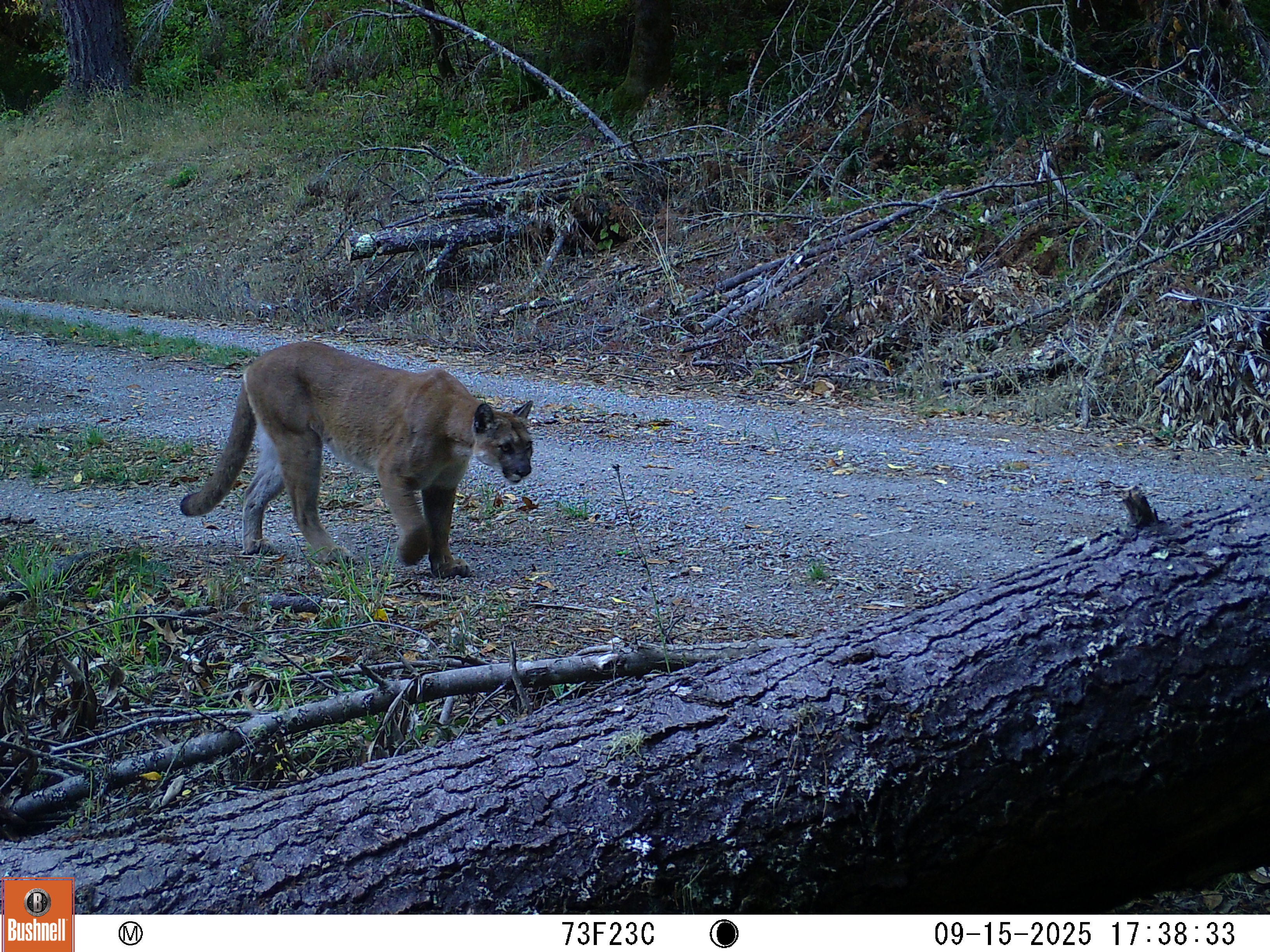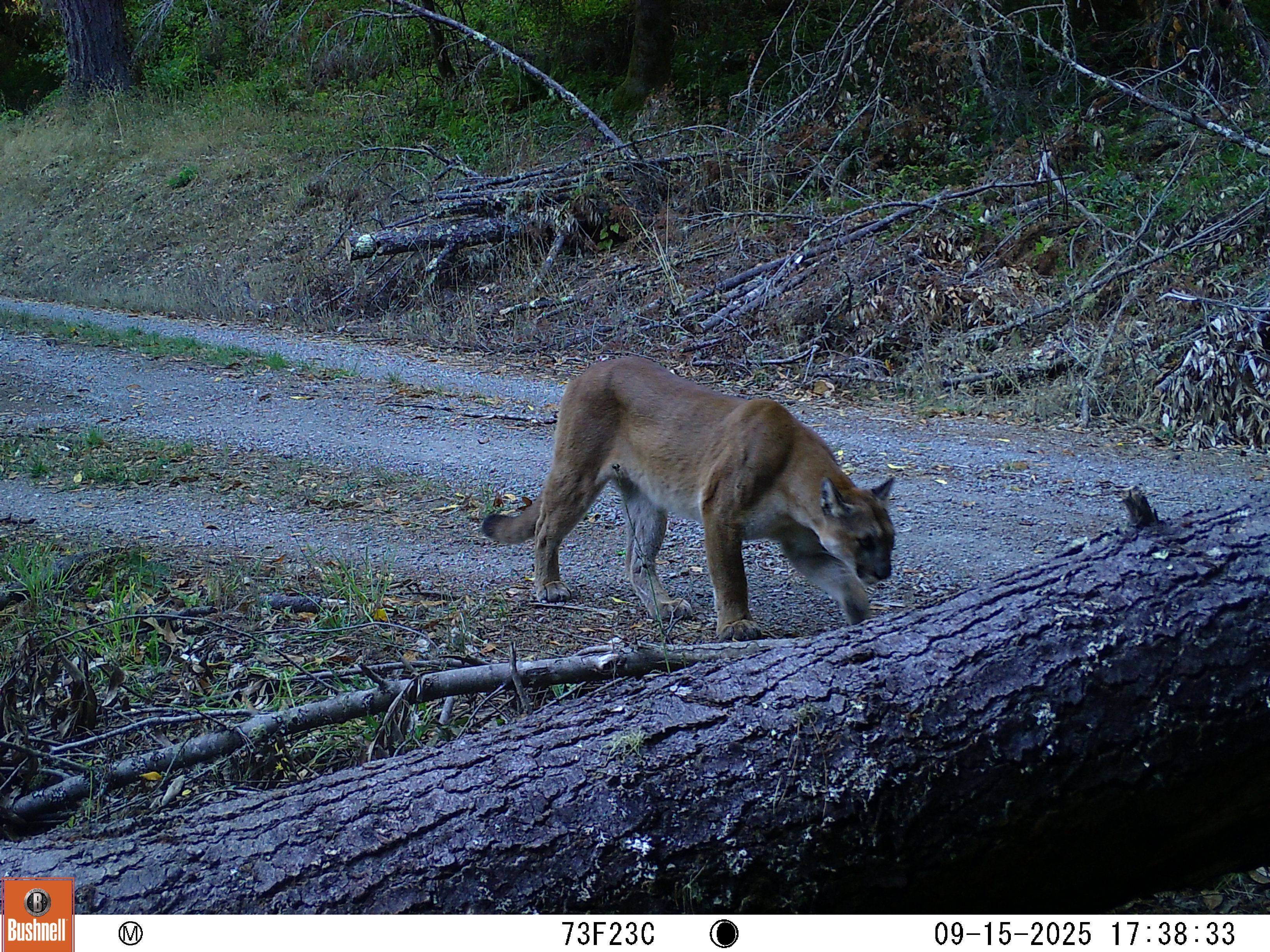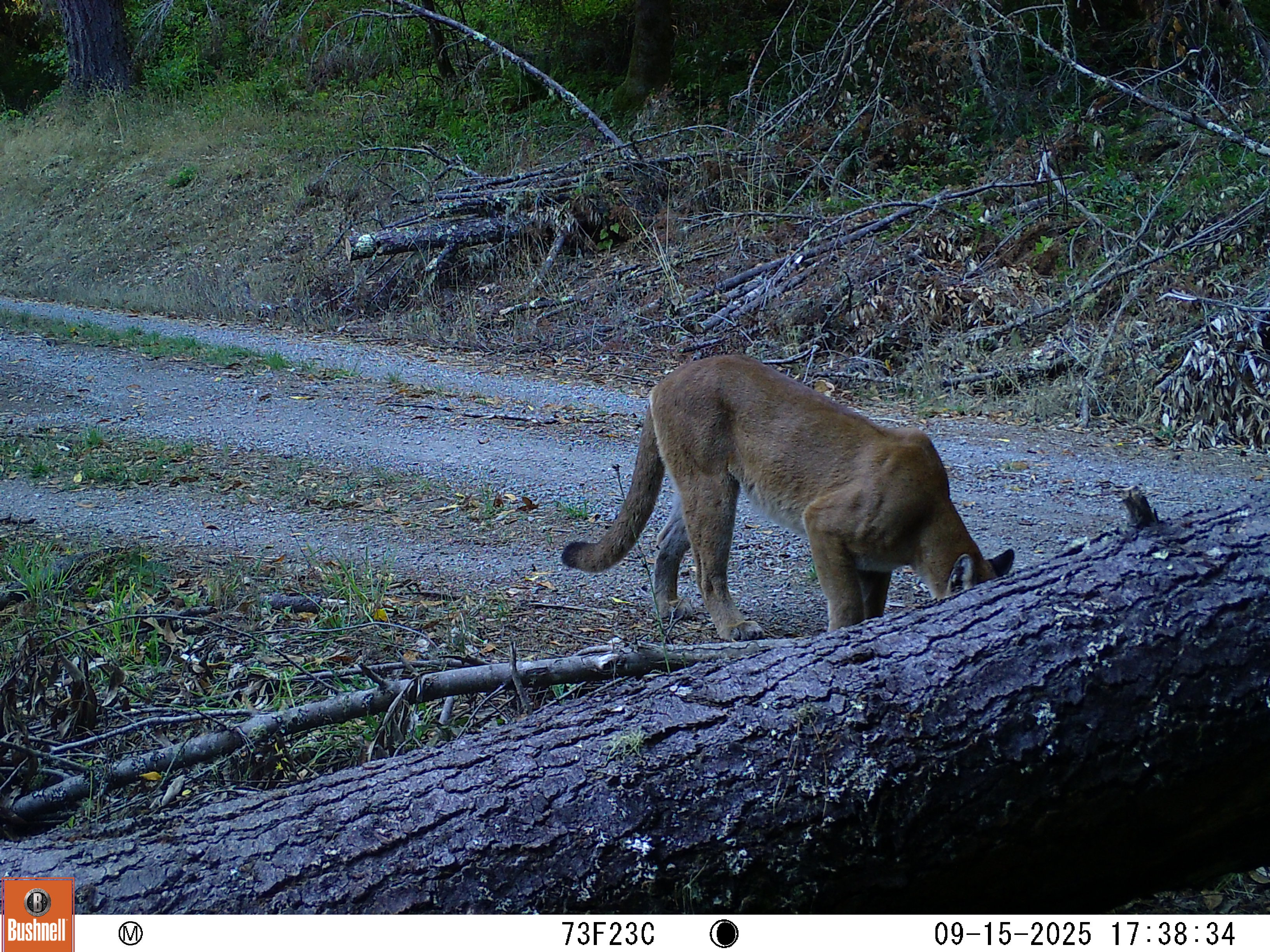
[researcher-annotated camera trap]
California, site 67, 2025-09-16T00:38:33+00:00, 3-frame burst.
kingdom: Animalia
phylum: Chordata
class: Mammalia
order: Carnivora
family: Felidae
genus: Puma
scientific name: Puma concolor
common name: puma